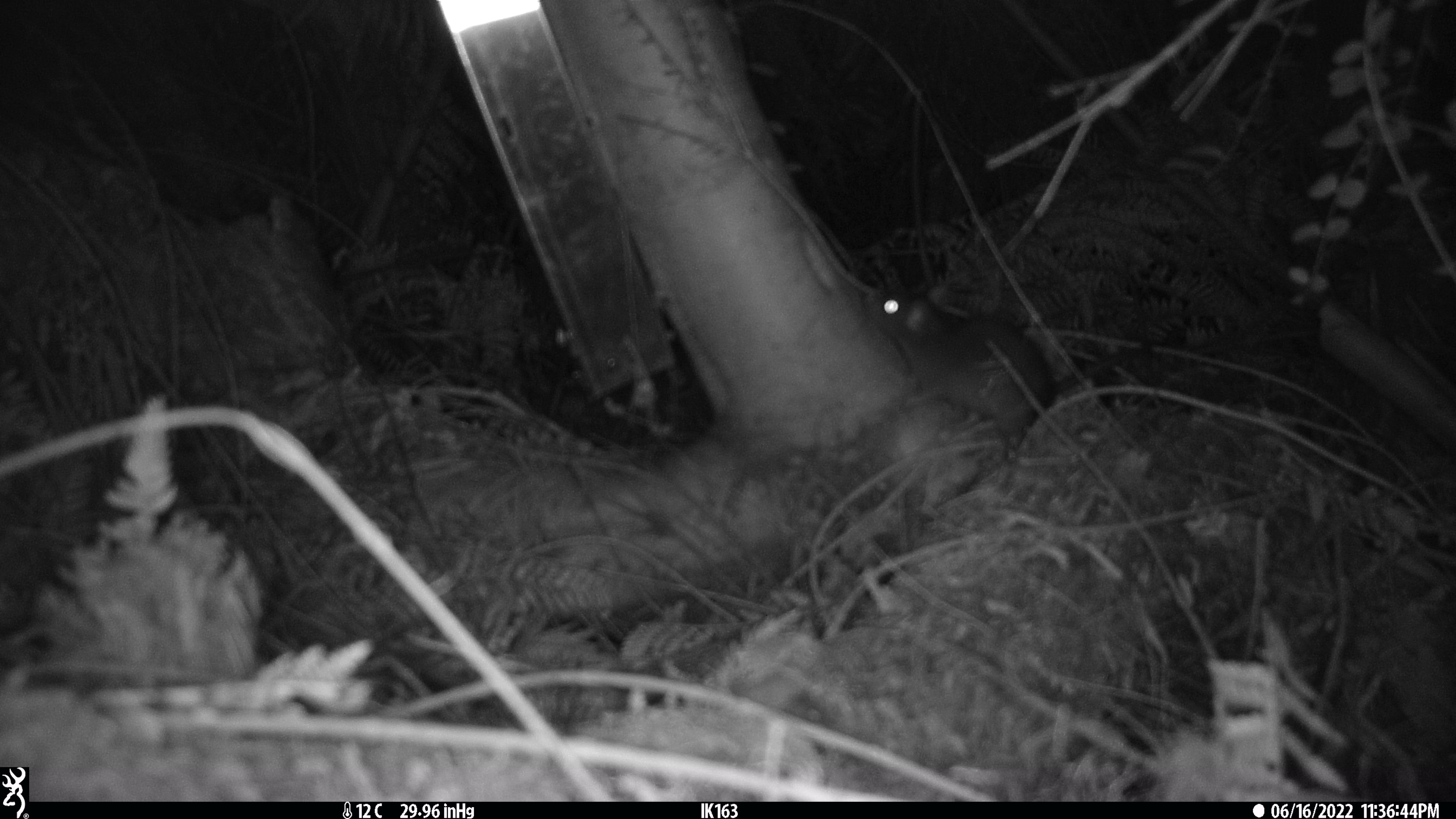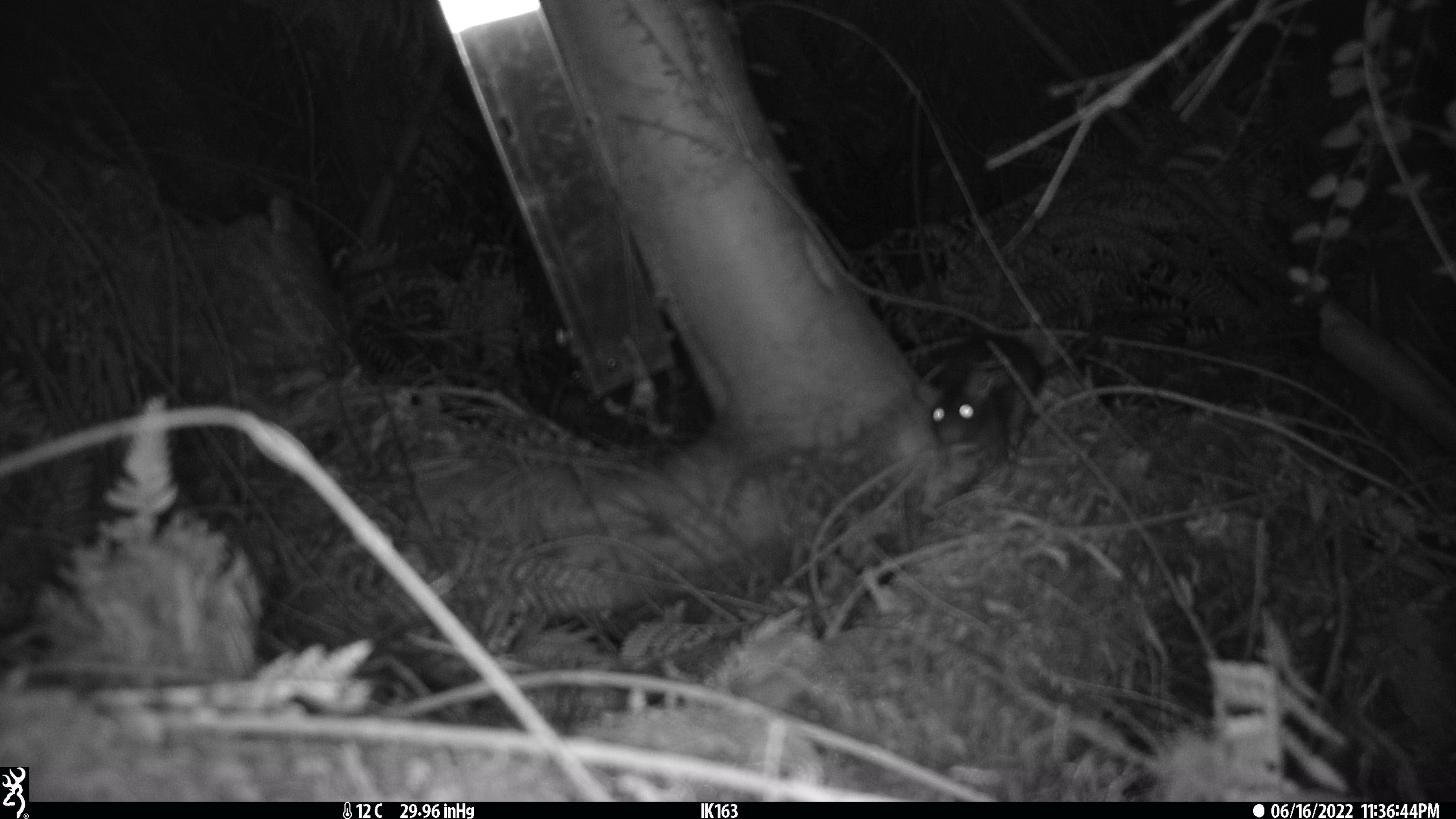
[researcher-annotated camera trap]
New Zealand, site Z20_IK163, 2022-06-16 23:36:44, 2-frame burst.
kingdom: Animalia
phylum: Chordata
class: Mammalia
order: Rodentia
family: Muridae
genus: Rattus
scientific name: Rattus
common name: rat